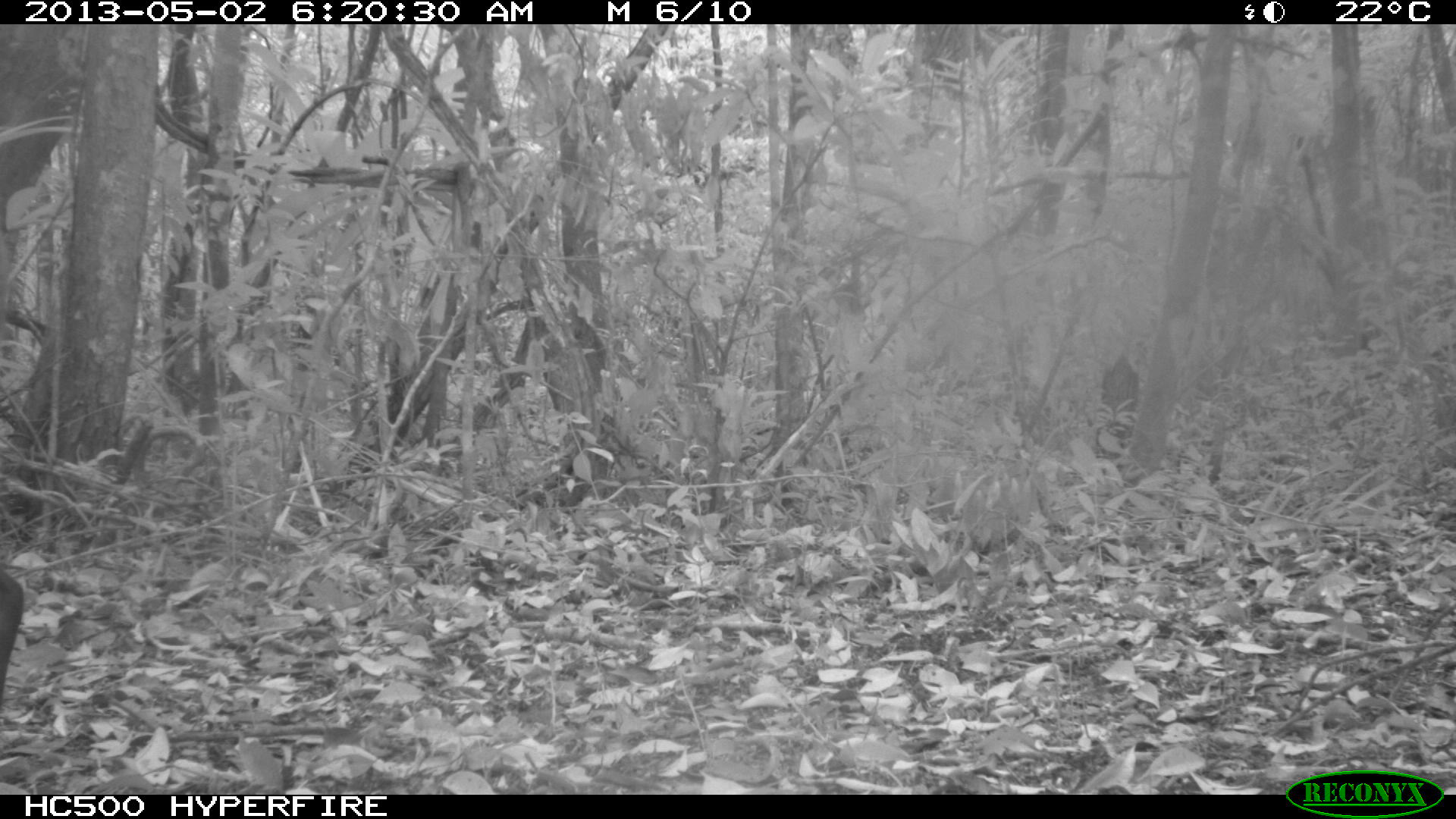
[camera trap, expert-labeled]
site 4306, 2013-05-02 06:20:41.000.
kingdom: Animalia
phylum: Chordata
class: Mammalia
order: Artiodactyla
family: Cervidae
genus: Mazama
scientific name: Mazama temama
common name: central american red brocket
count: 1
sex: male